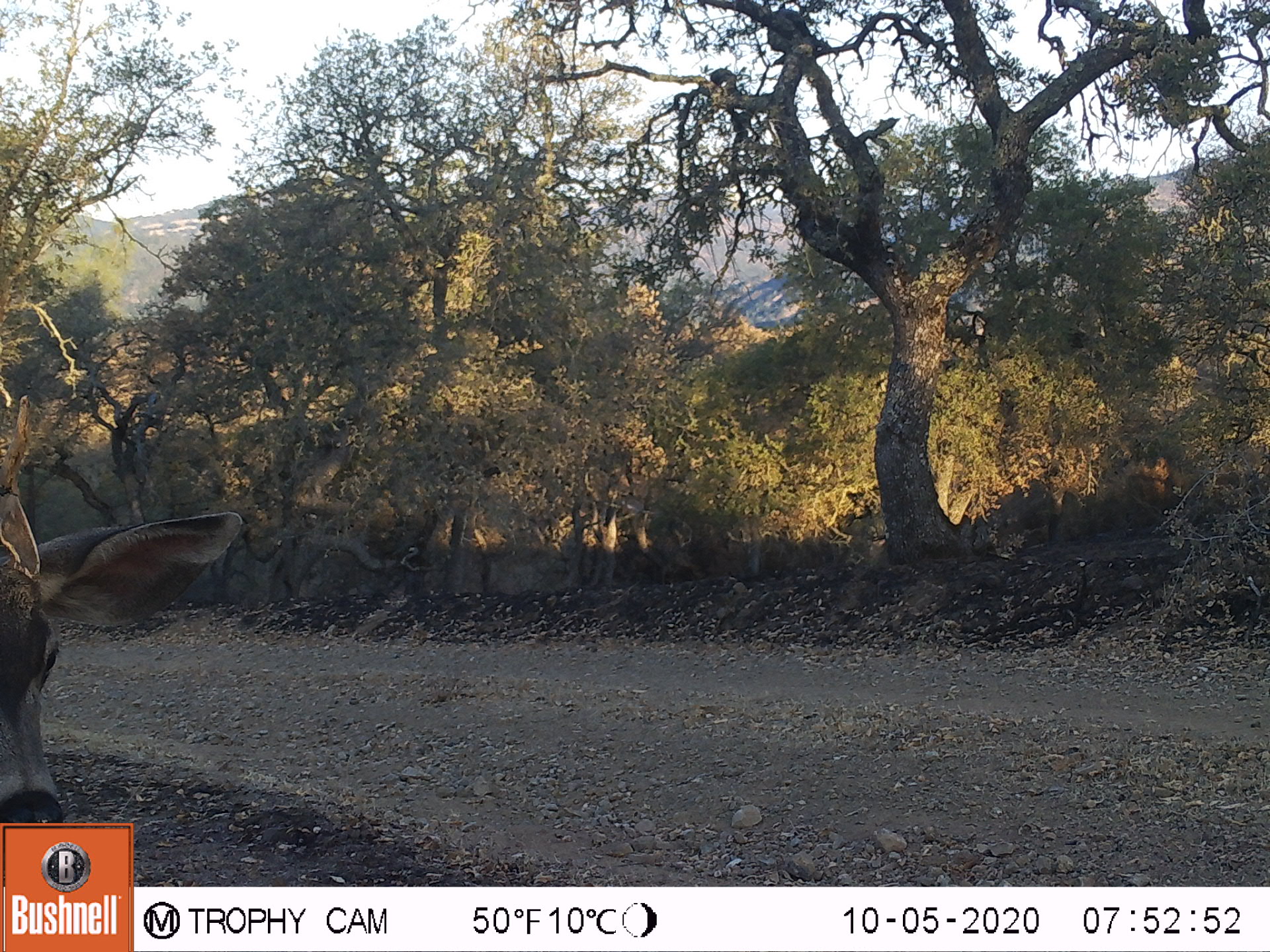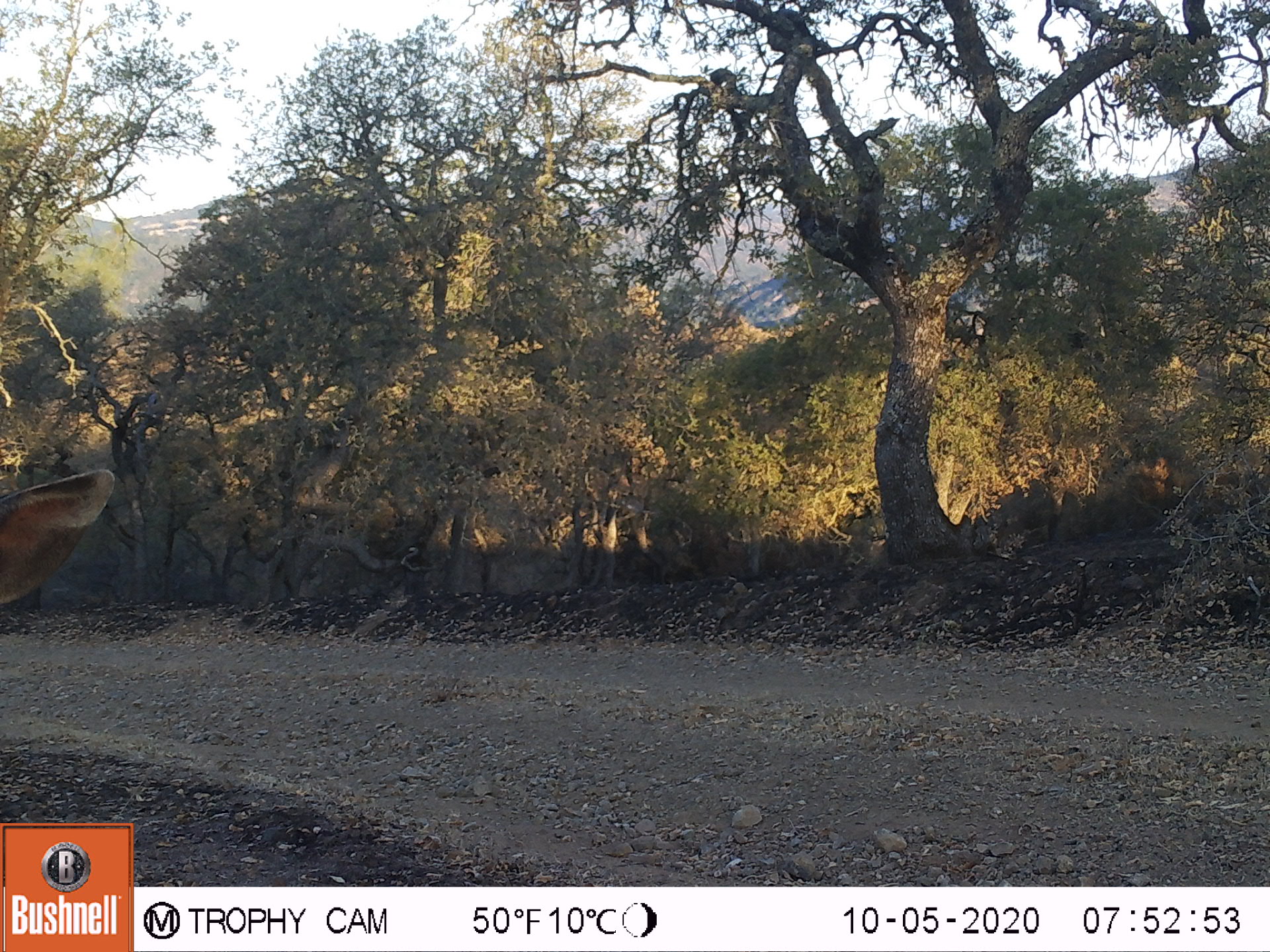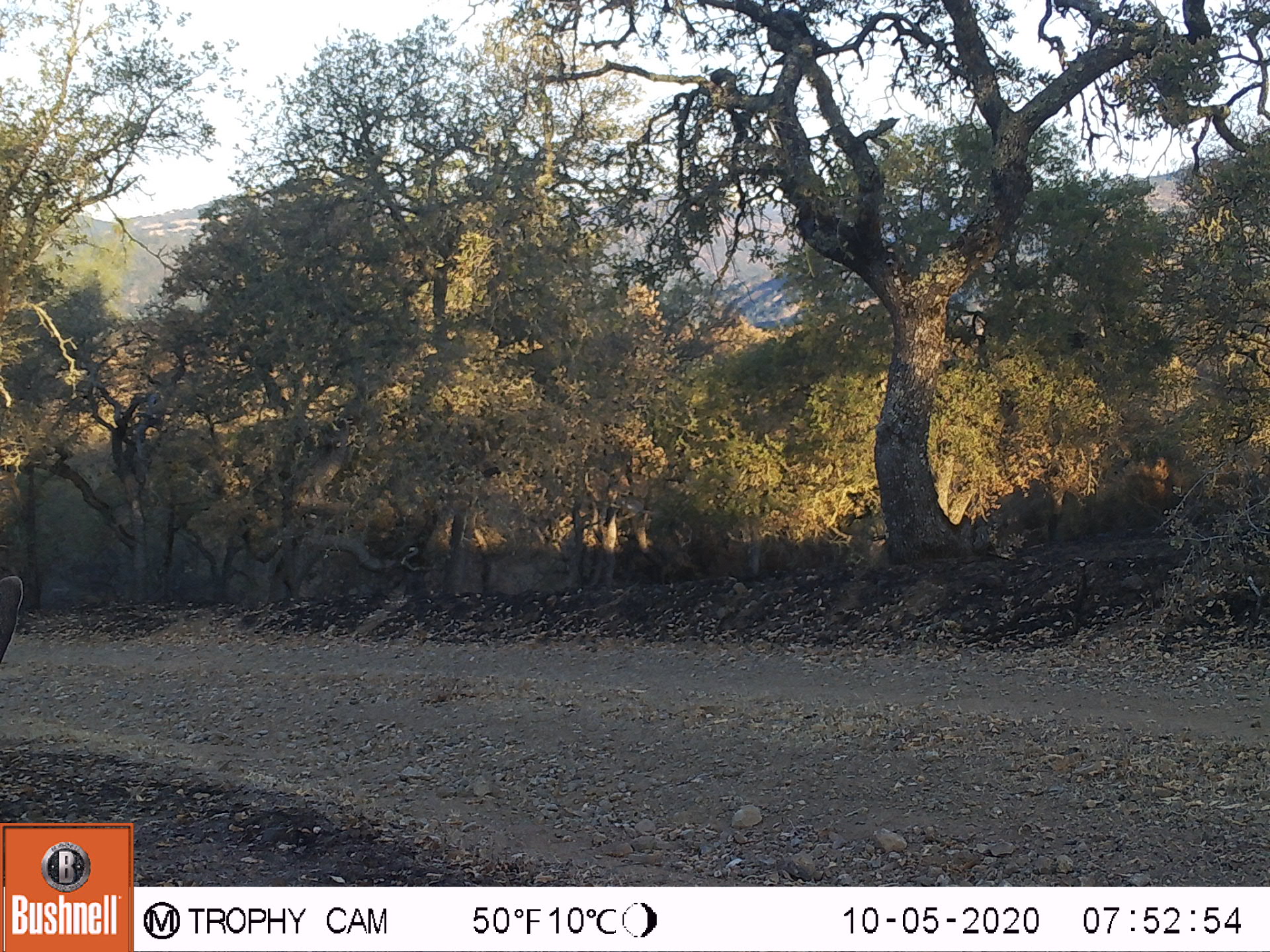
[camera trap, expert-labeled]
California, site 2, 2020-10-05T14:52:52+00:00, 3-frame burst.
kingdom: Animalia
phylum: Chordata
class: Mammalia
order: Artiodactyla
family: Cervidae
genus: Odocoileus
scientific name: Odocoileus hemionus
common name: mule deer